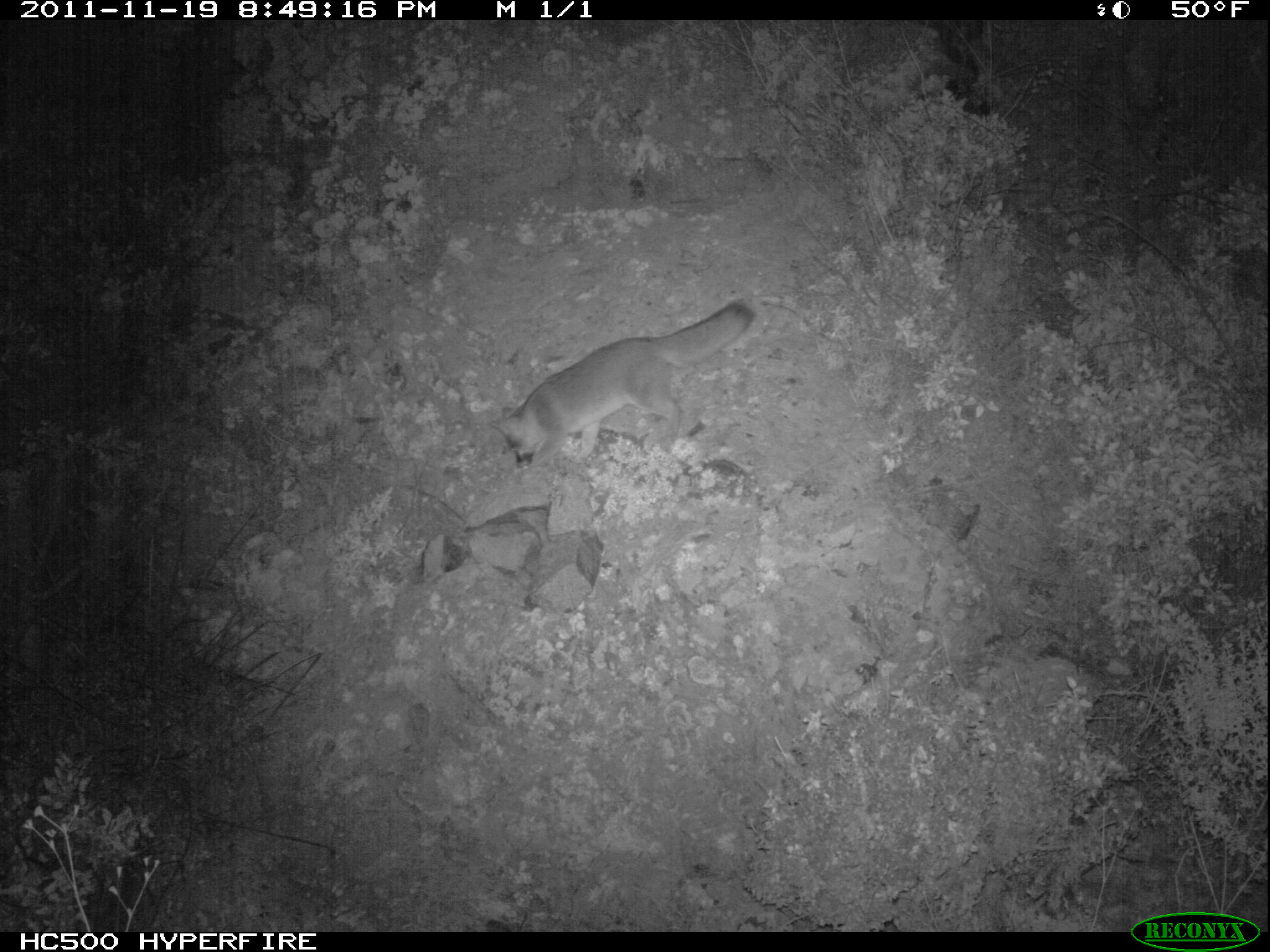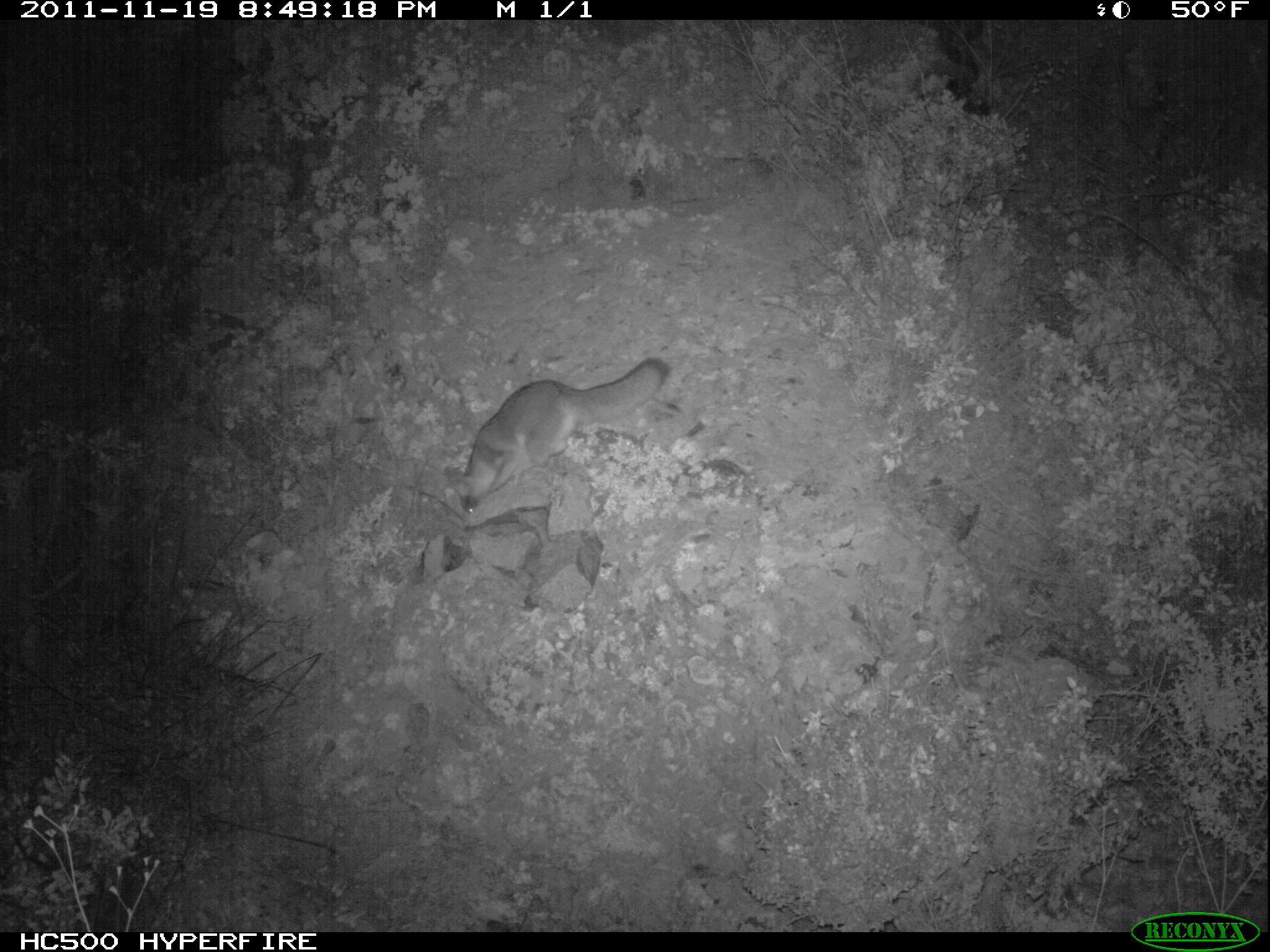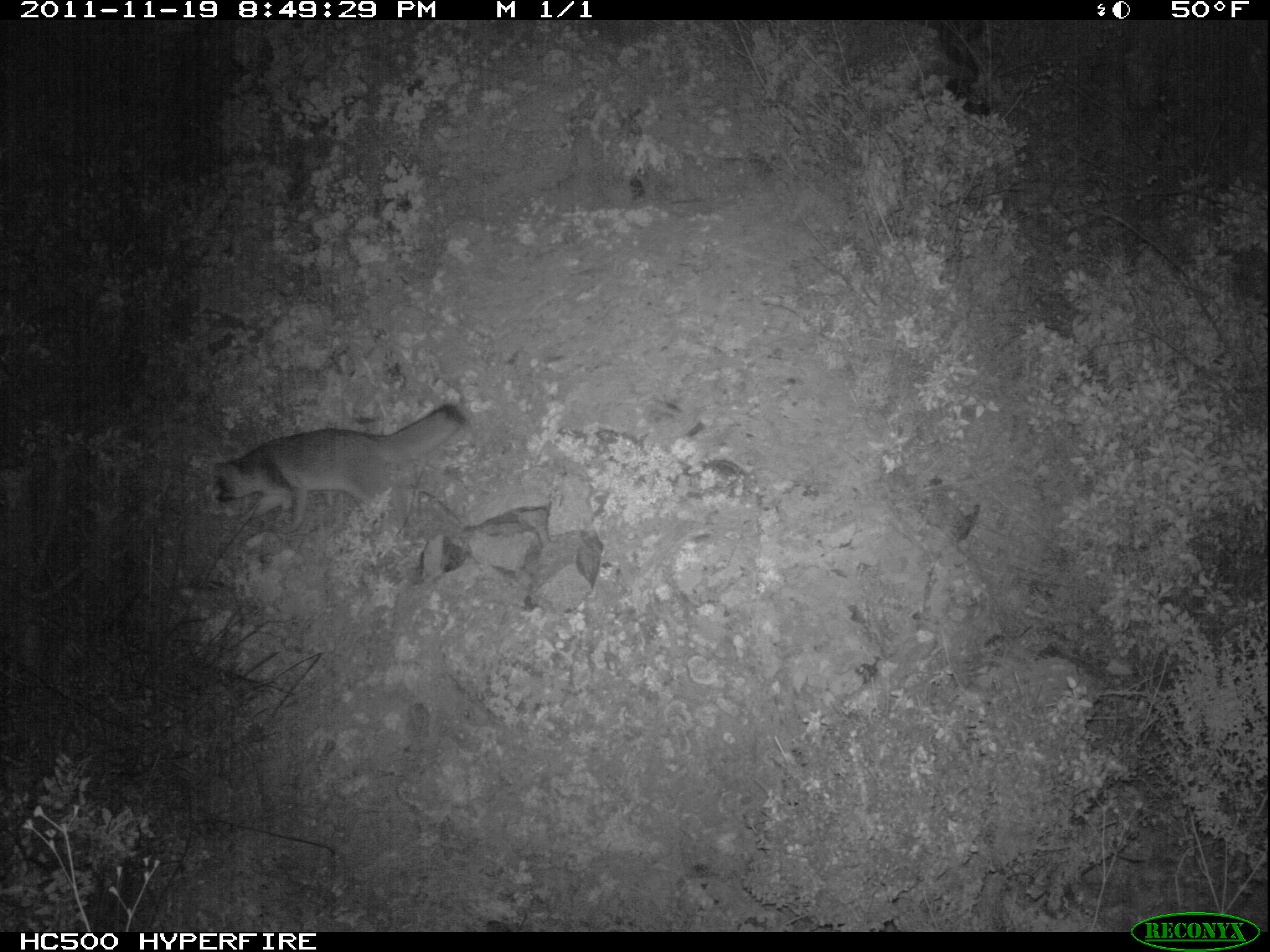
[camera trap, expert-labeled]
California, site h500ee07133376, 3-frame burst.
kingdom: Animalia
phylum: Chordata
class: Mammalia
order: Carnivora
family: Canidae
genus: Urocyon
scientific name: Urocyon littoralis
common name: island fox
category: fox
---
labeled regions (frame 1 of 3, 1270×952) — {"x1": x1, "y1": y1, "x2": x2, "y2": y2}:
fox: {"x1": 490, "y1": 301, "x2": 753, "y2": 469}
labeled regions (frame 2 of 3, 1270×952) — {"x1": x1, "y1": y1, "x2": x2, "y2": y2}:
fox: {"x1": 444, "y1": 356, "x2": 671, "y2": 513}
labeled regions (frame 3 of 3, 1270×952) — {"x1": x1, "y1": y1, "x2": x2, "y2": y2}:
fox: {"x1": 211, "y1": 401, "x2": 466, "y2": 533}